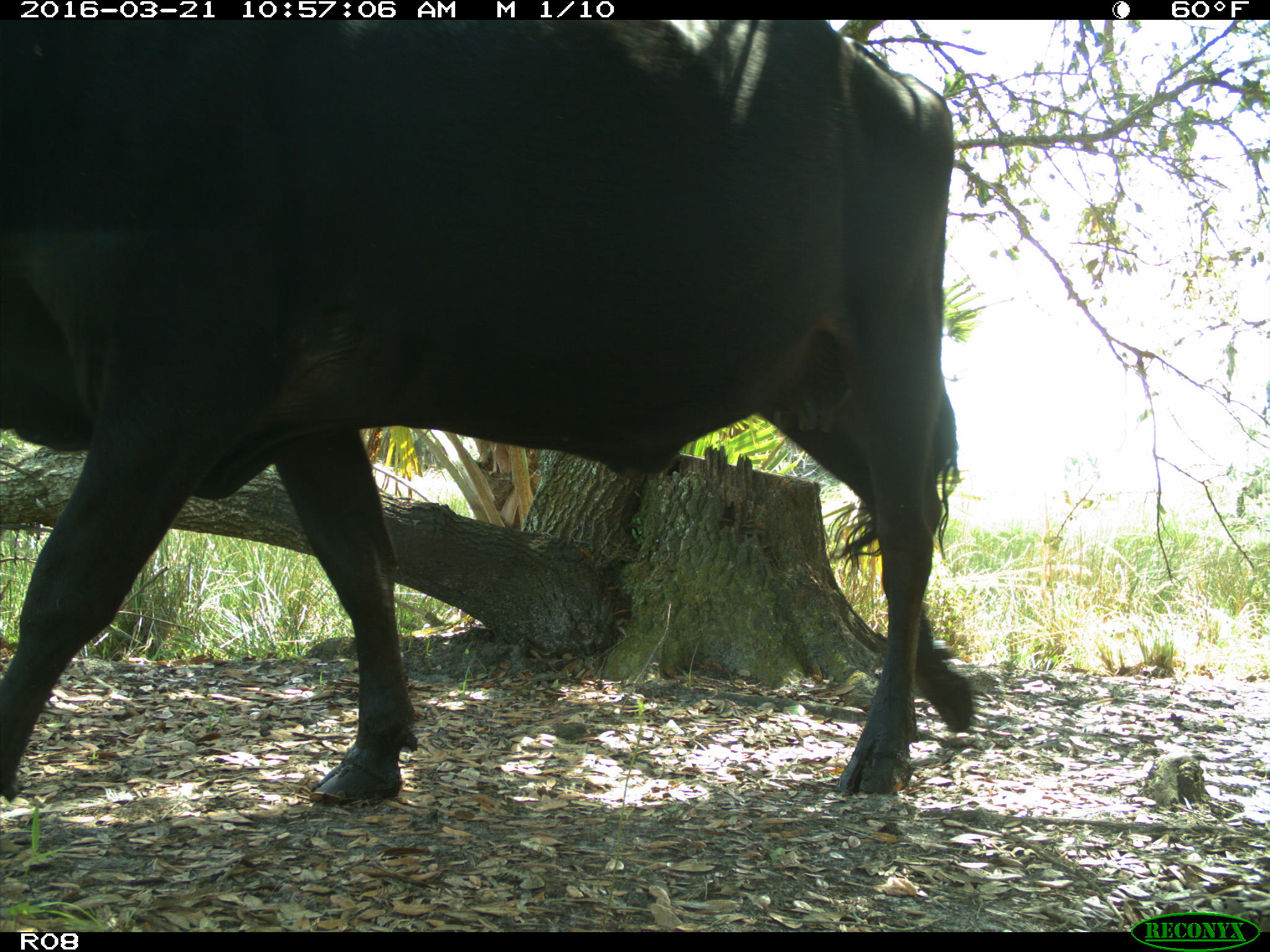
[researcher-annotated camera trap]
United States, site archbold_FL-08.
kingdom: Animalia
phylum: Chordata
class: Mammalia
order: Artiodactyla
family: Bovidae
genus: Bos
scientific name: Bos taurus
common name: domestic cow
Bos taurus (domestic cow).